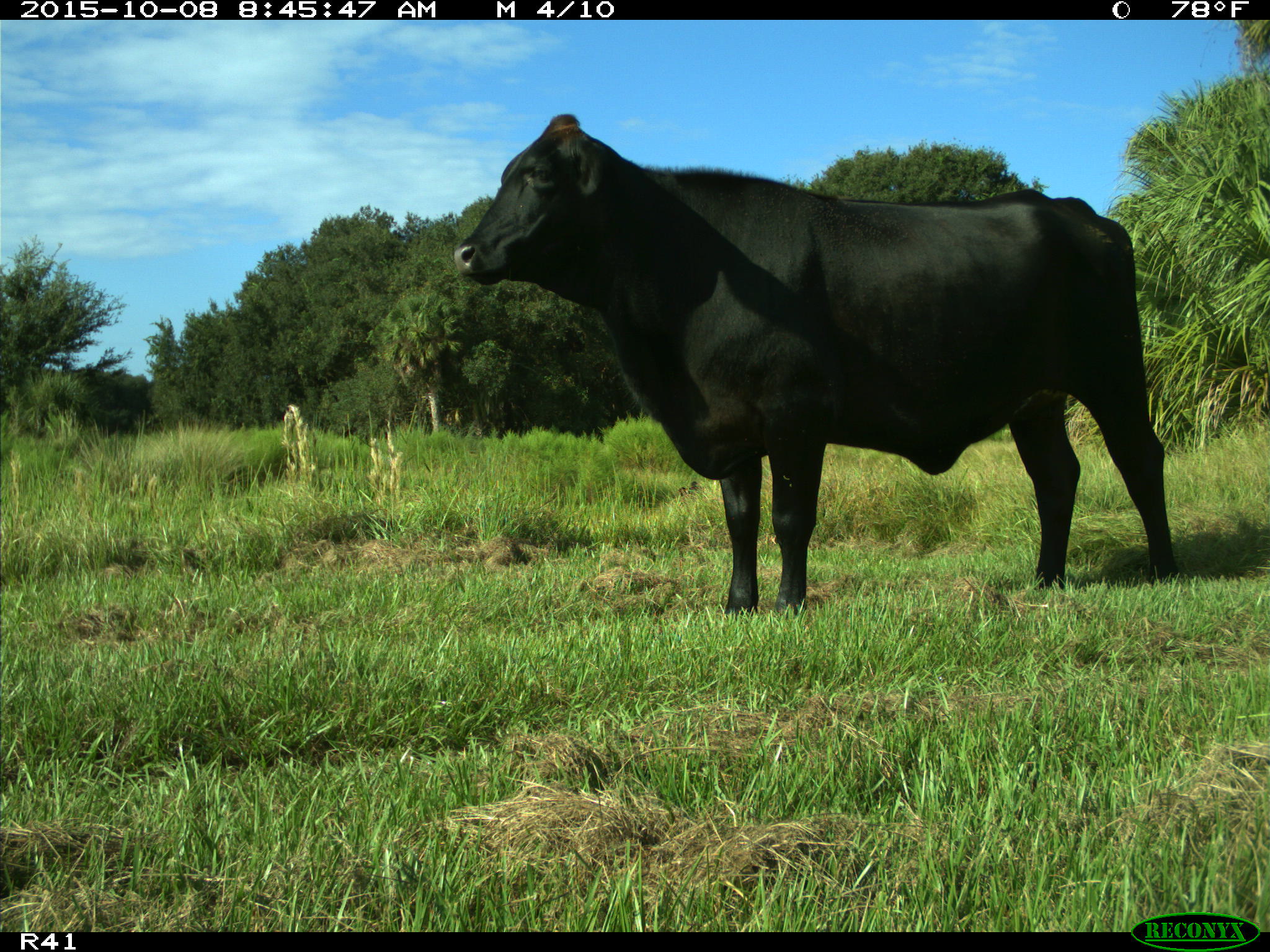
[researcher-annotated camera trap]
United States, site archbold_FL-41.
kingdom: Animalia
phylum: Chordata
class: Mammalia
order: Artiodactyla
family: Bovidae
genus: Bos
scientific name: Bos taurus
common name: domestic cow